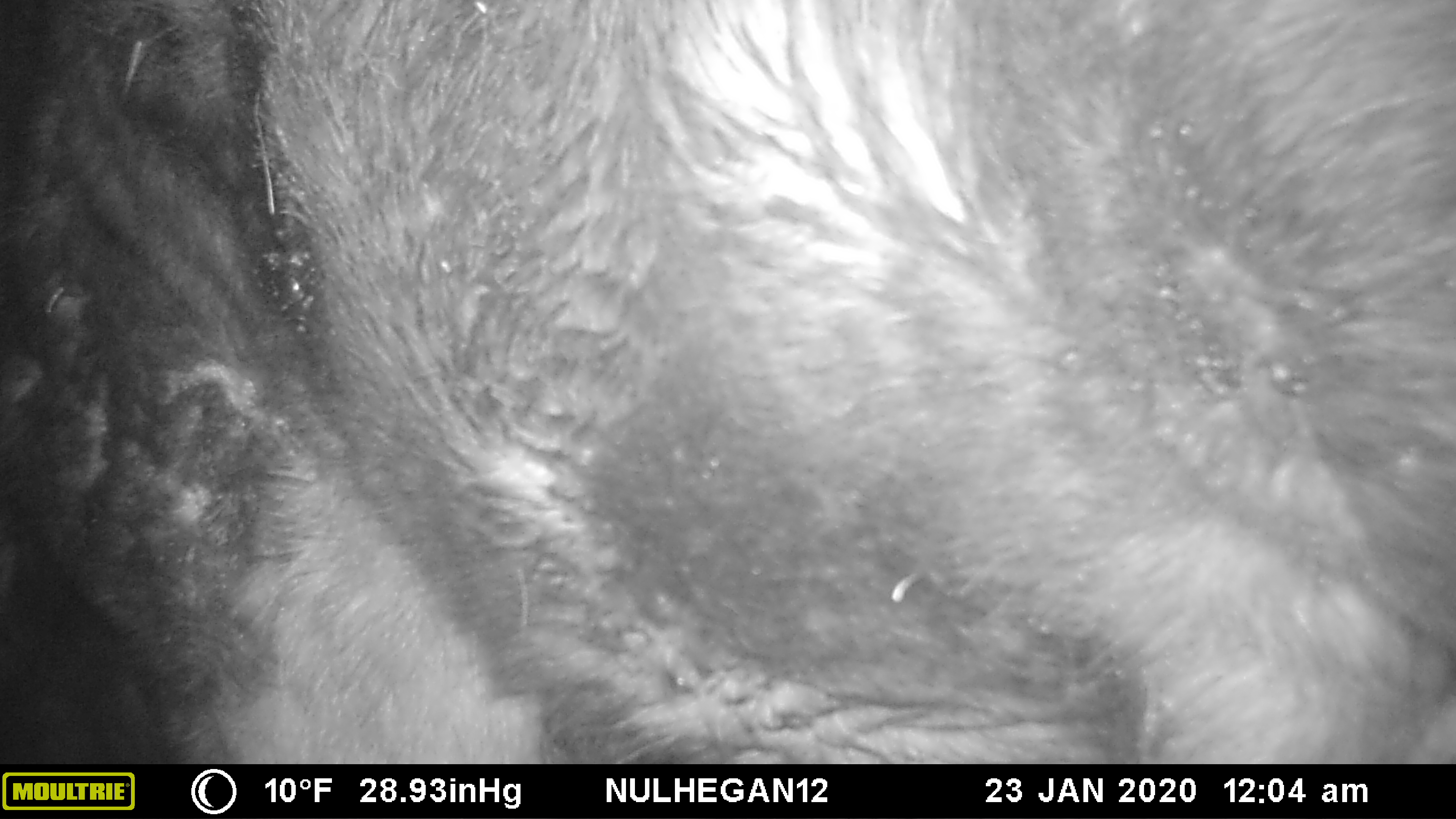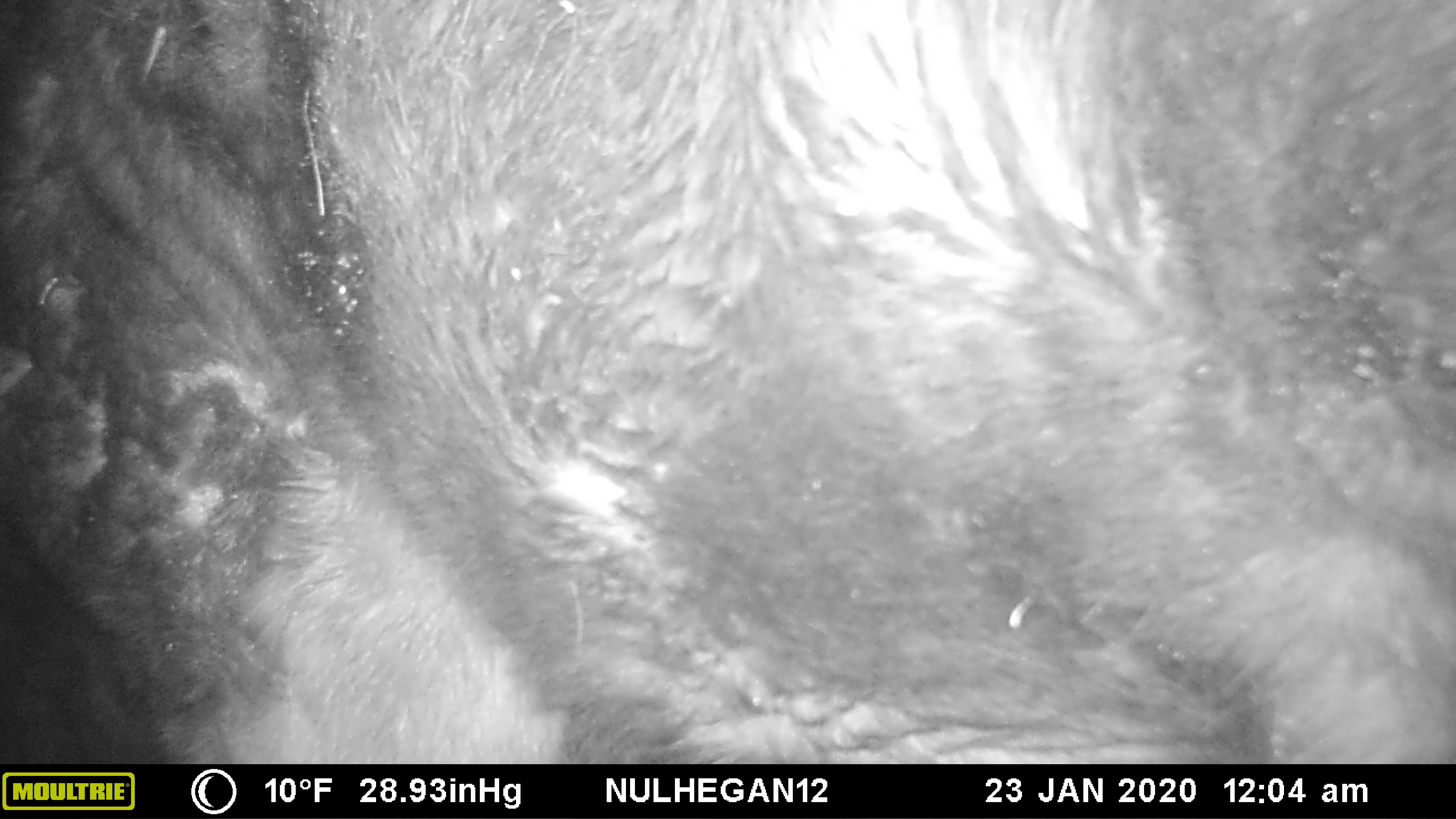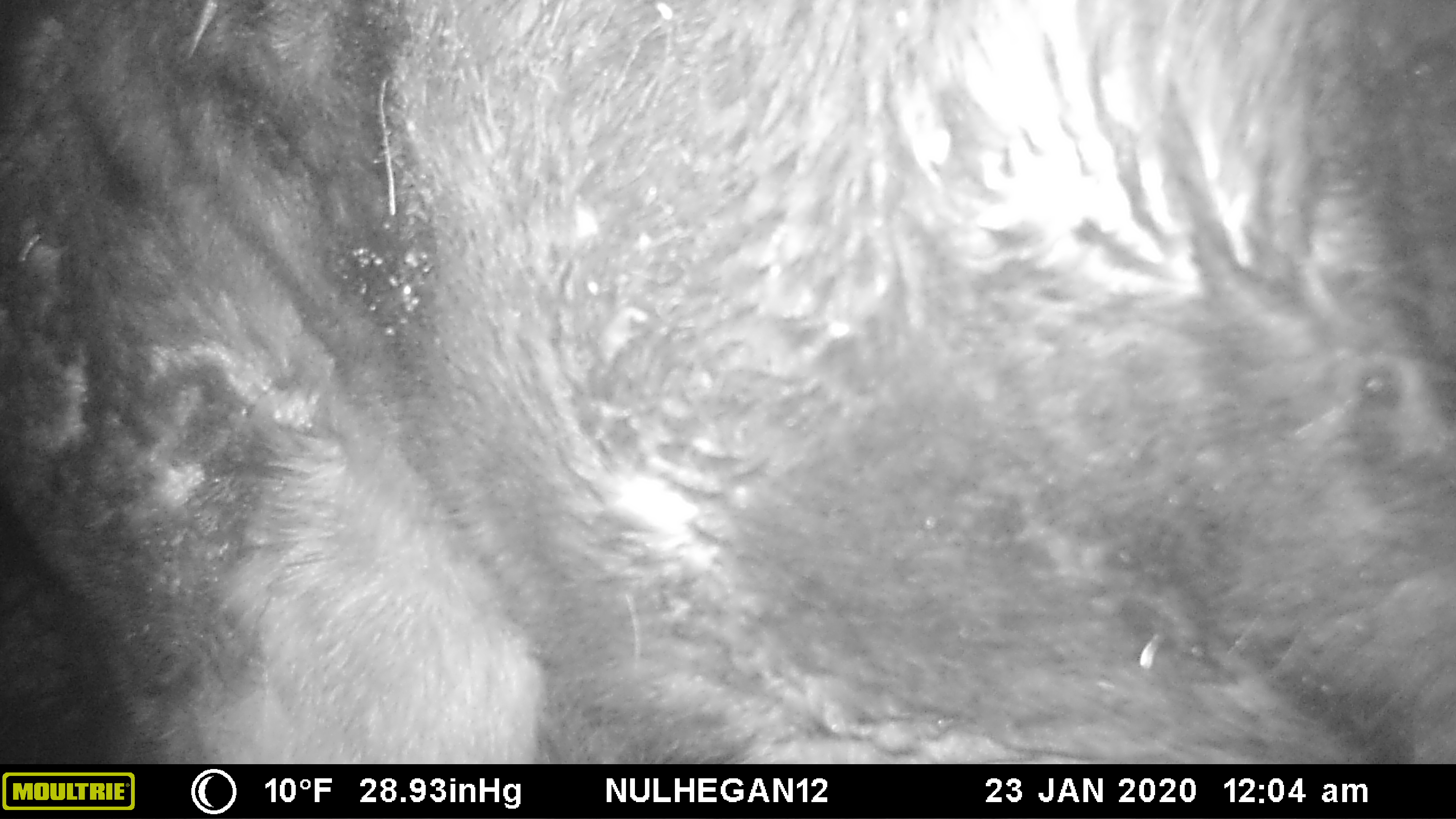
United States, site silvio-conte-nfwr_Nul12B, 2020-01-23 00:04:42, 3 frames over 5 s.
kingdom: Animalia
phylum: Chordata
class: Mammalia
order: Artiodactyla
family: Cervidae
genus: Alces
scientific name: Alces alces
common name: moose